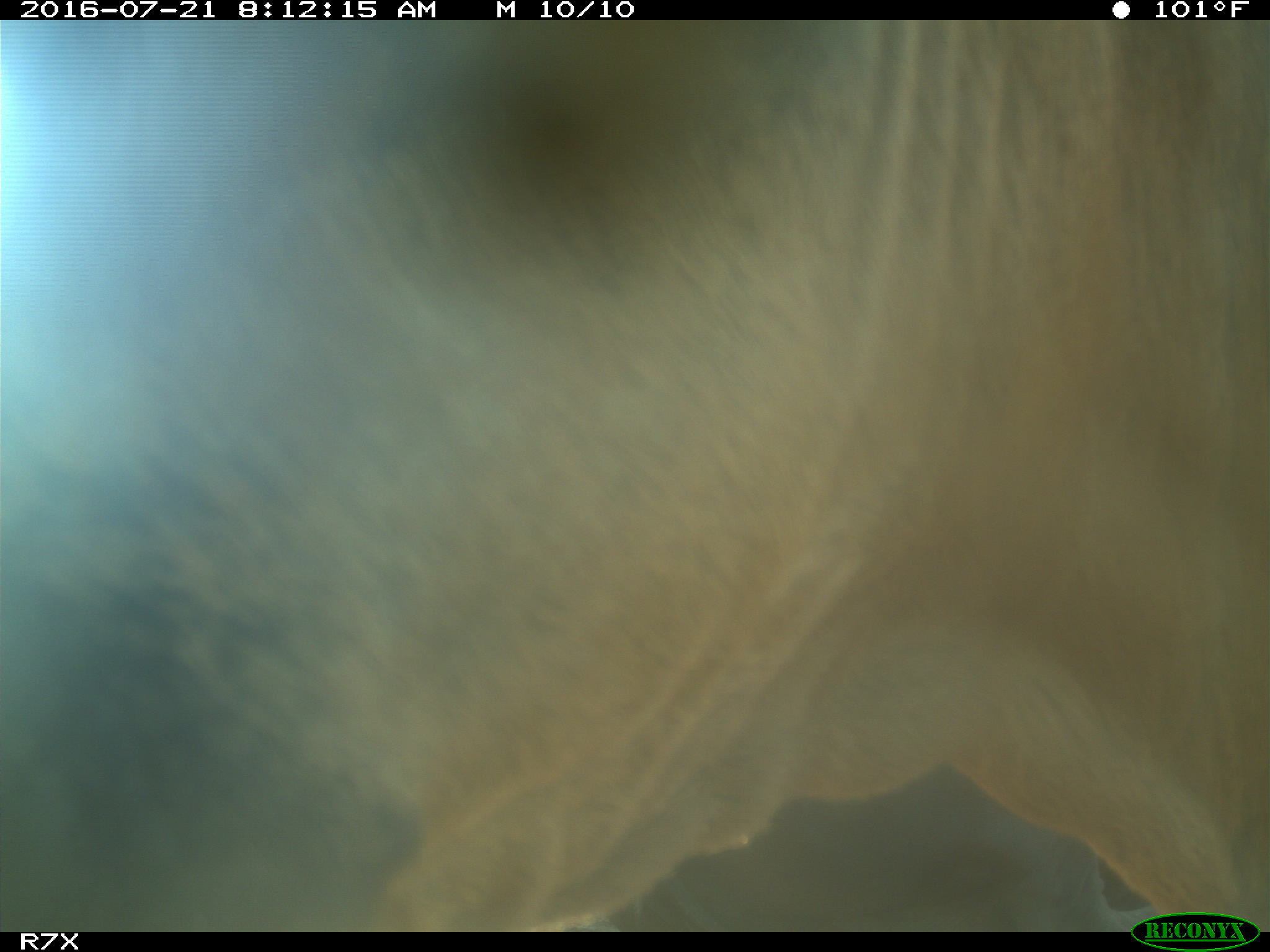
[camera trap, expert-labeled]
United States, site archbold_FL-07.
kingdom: Animalia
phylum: Chordata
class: Mammalia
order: Artiodactyla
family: Bovidae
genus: Bos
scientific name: Bos taurus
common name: domestic cow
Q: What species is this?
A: Bos taurus (domestic cow).